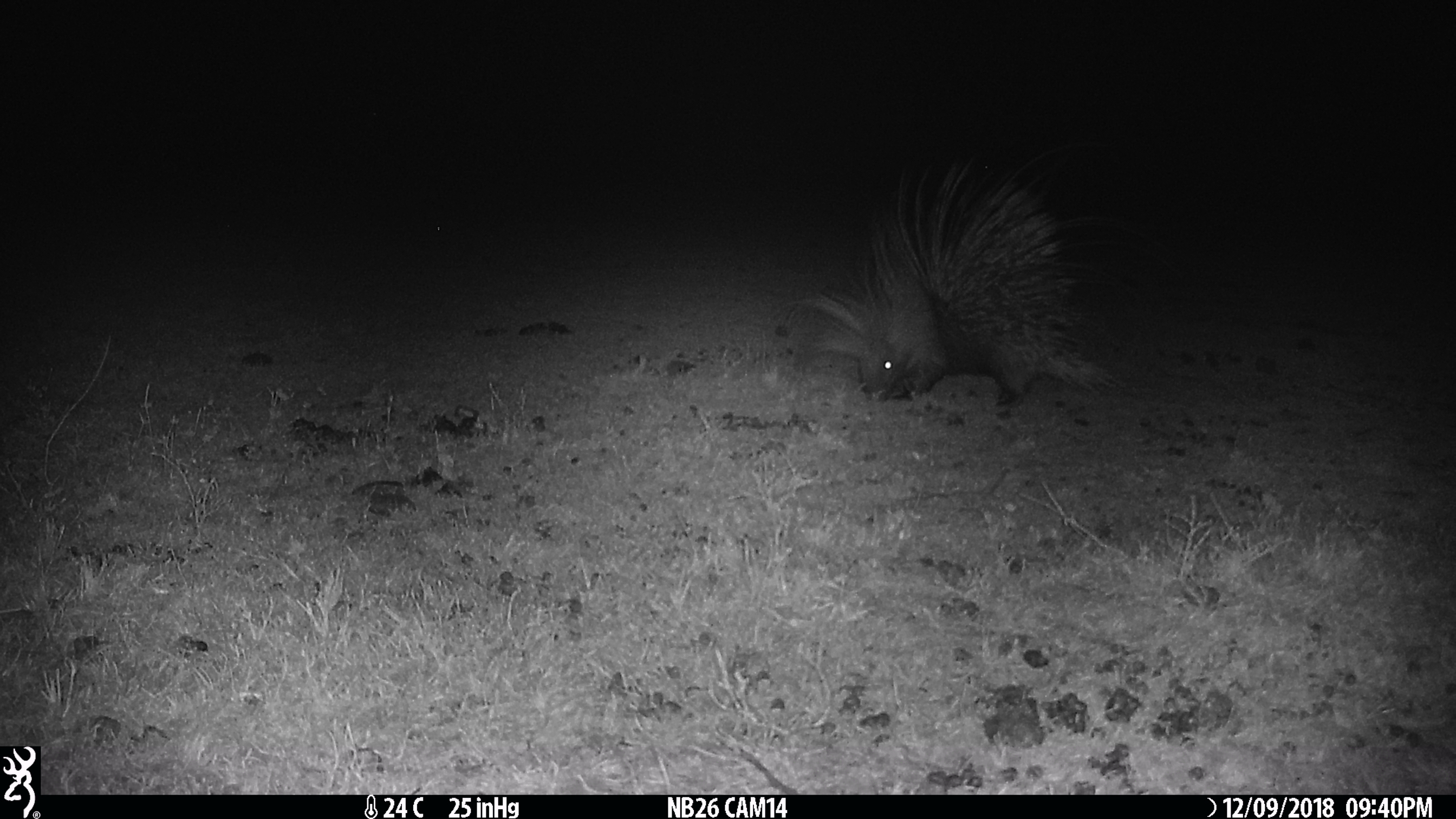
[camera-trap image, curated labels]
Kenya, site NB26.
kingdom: Animalia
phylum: Chordata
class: Mammalia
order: Rodentia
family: Hystricidae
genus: Hystrix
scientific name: Hystrix africaeaustralis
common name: porcupine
Porcupine (Hystrix africaeaustralis).